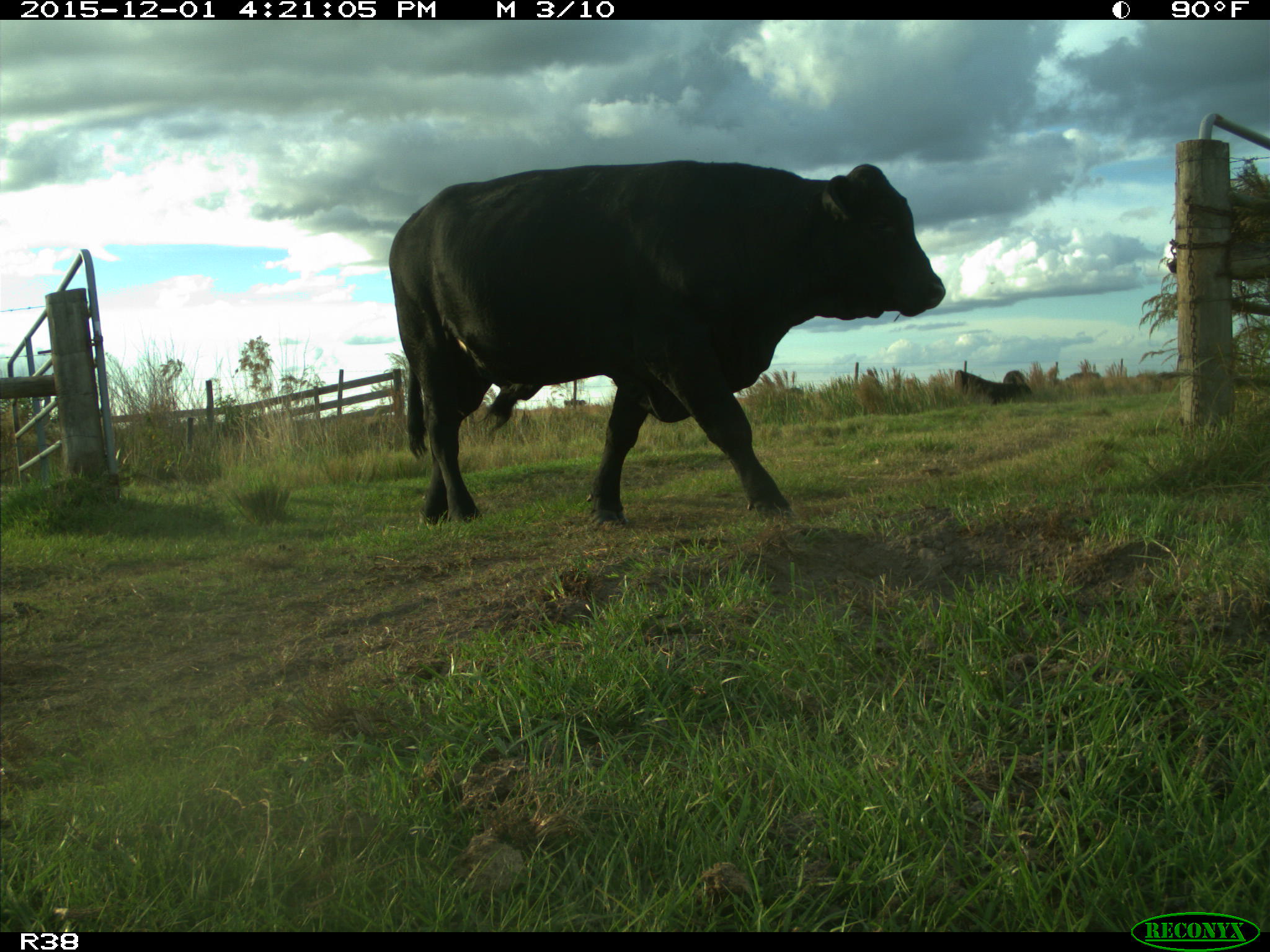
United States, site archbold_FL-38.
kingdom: Animalia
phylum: Chordata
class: Mammalia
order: Artiodactyla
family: Bovidae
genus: Bos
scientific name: Bos taurus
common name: domestic cow